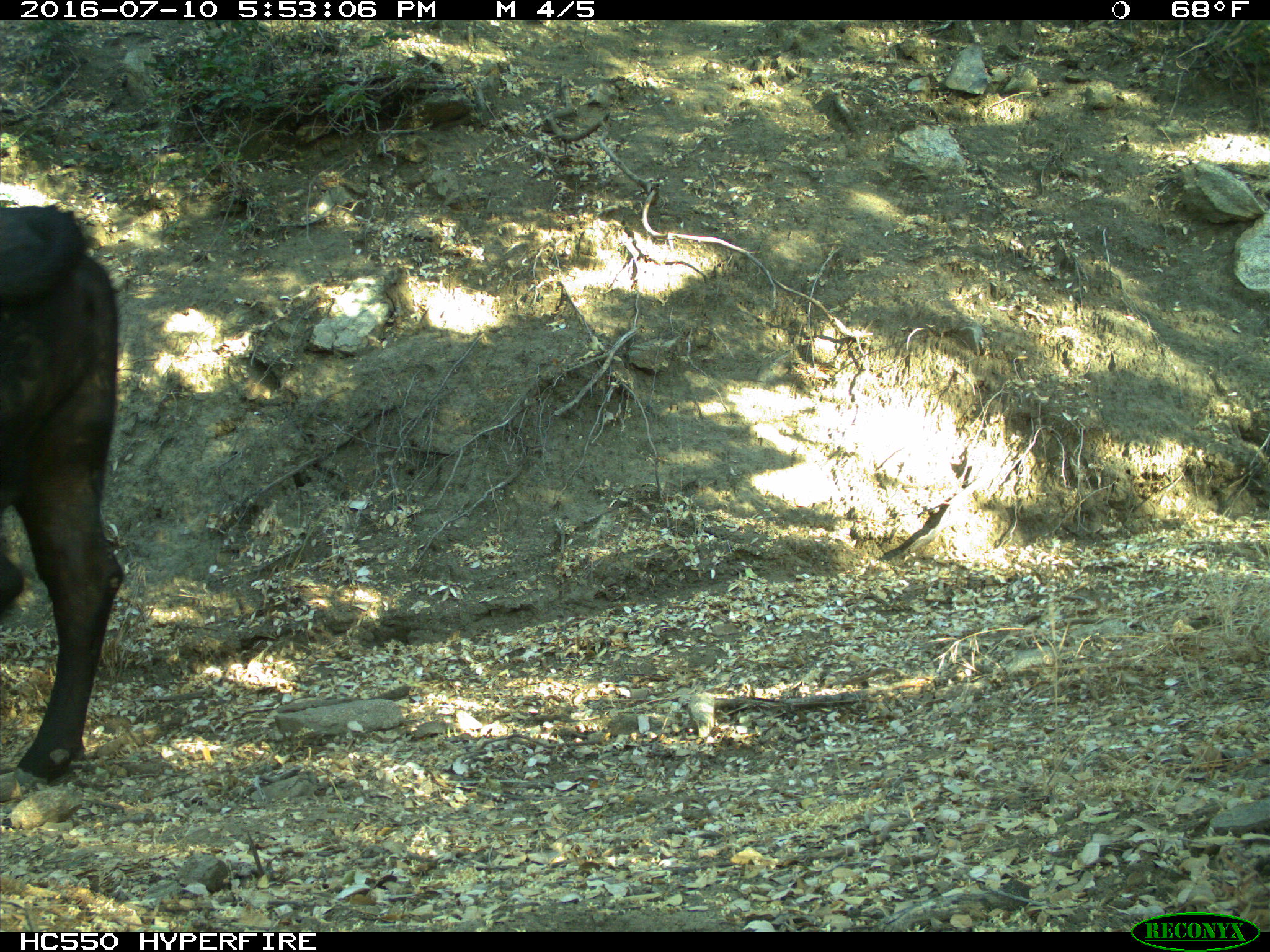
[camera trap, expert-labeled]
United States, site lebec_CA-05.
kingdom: Animalia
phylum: Chordata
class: Mammalia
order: Artiodactyla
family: Bovidae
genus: Bos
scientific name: Bos taurus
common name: domestic cow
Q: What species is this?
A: Bos taurus (domestic cow).